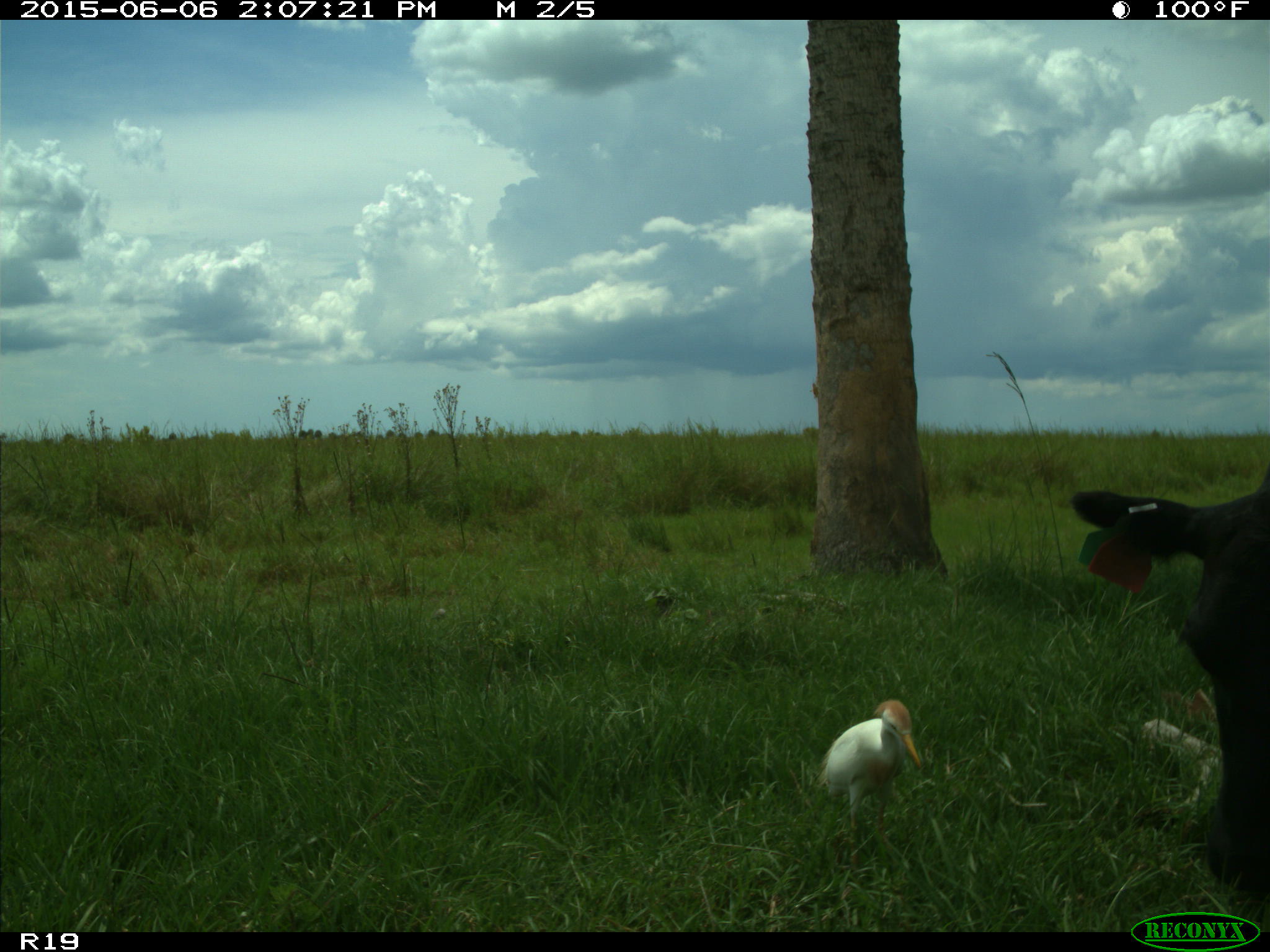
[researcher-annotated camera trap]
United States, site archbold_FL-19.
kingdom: Animalia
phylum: Chordata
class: Mammalia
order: Artiodactyla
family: Bovidae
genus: Bos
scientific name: Bos taurus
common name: domestic cow